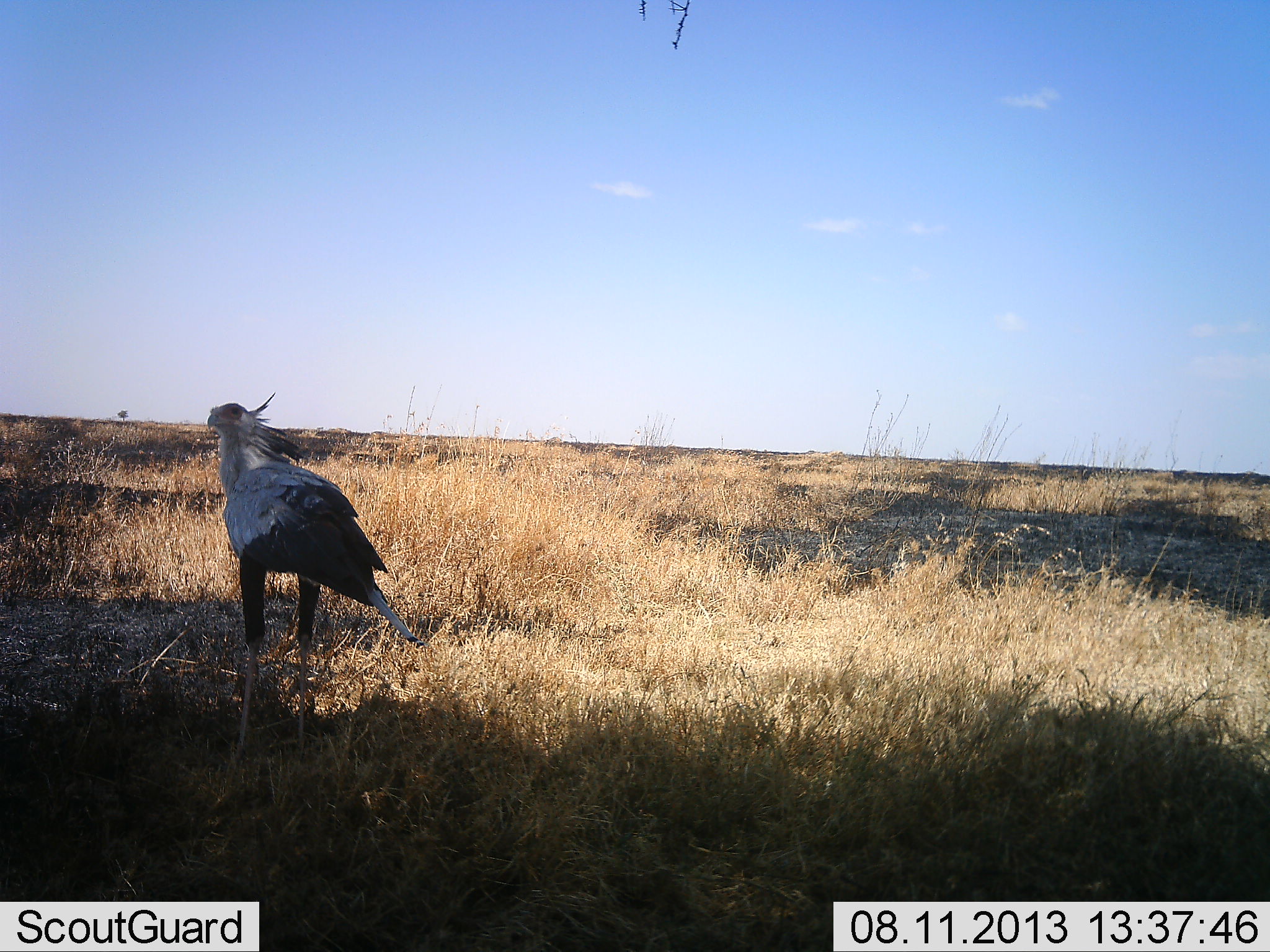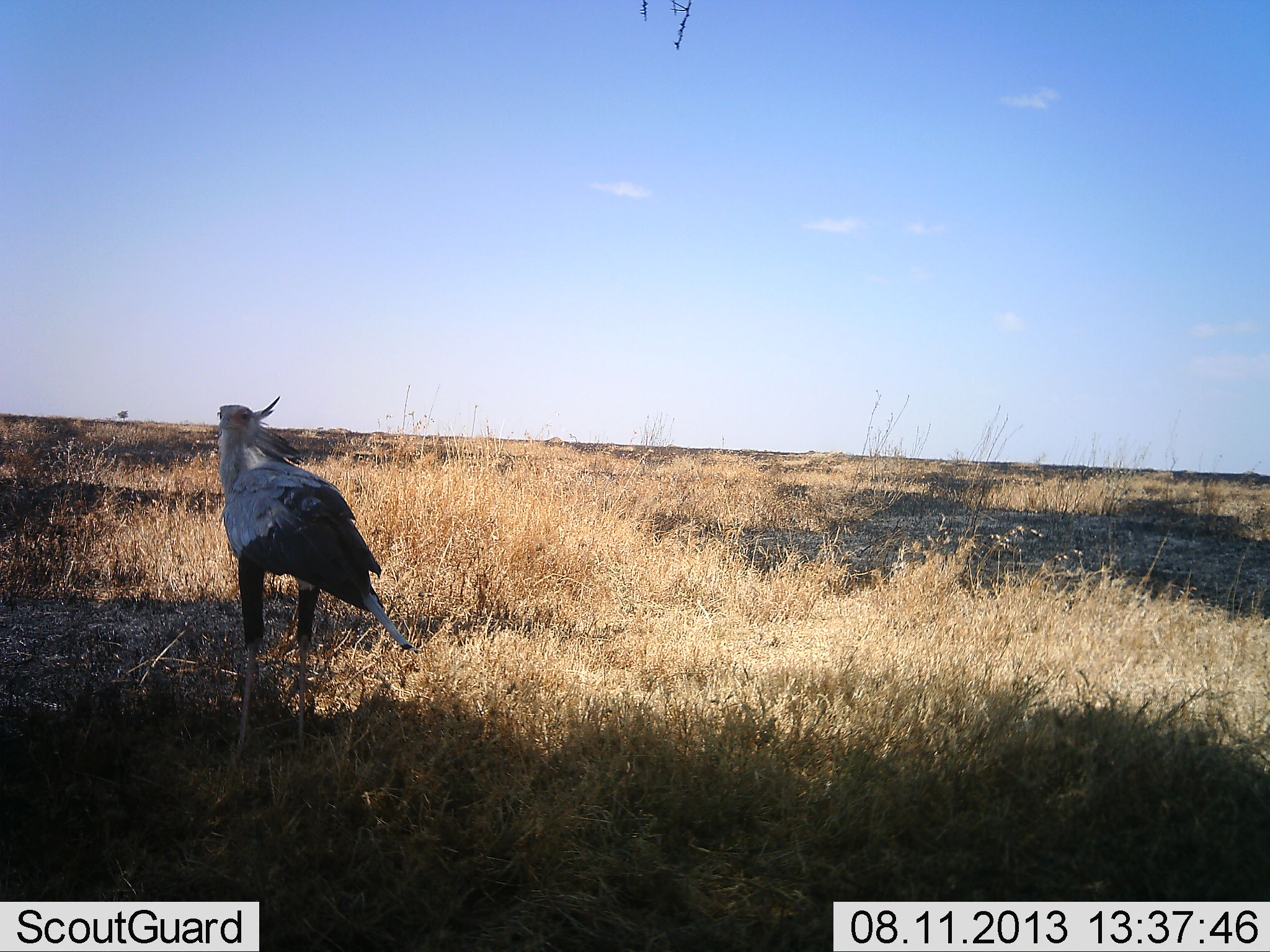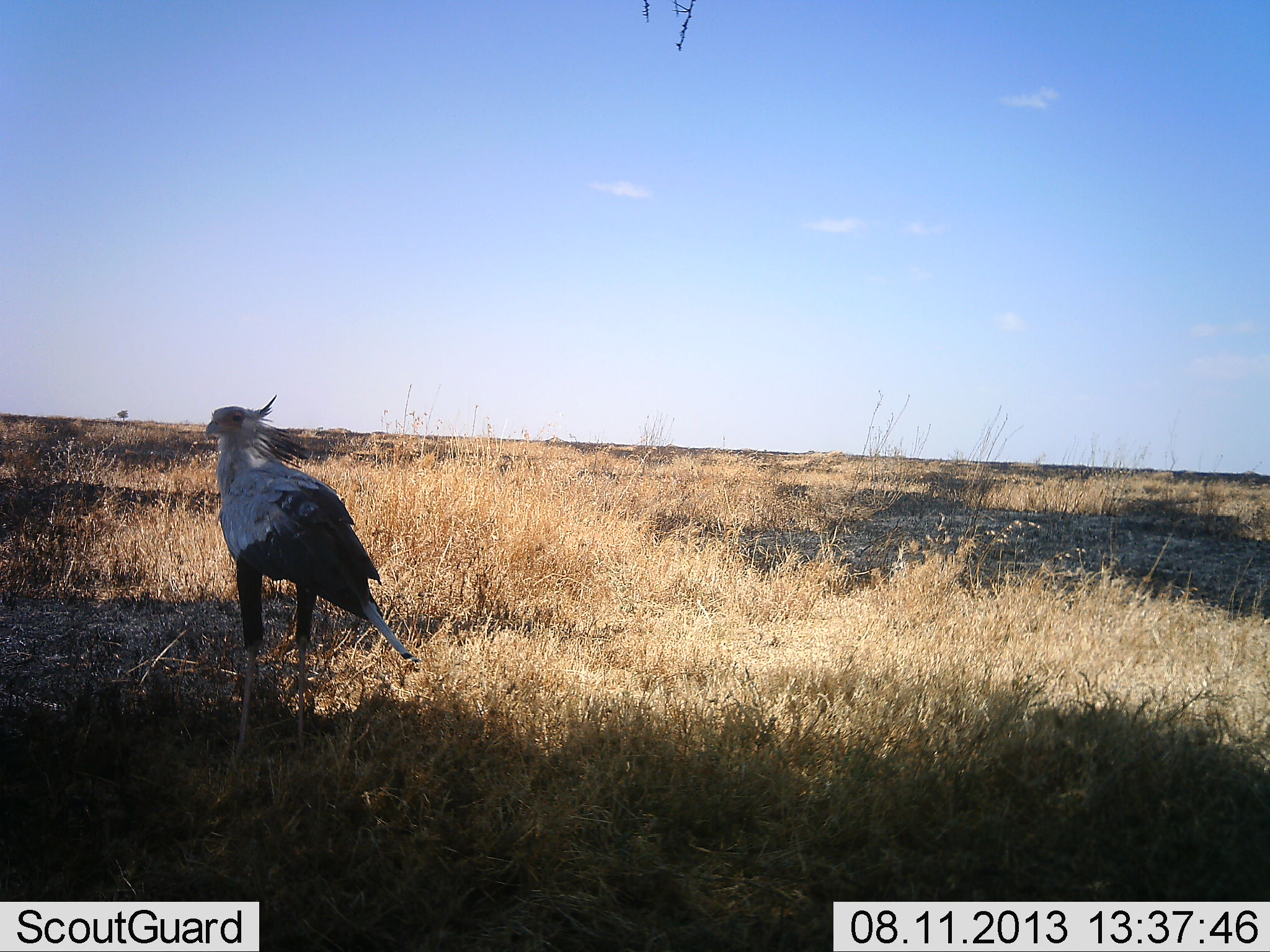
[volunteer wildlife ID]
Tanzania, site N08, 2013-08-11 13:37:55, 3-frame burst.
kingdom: Animalia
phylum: Chordata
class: Aves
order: Accipitriformes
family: Sagittariidae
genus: Sagittarius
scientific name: Sagittarius serpentarius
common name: secretary bird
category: secretarybird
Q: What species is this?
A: Secretarybird (secretary bird) (Sagittarius serpentarius).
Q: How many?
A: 1.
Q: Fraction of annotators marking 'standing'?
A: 96%.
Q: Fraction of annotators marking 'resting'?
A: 0%.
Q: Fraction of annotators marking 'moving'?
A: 4%.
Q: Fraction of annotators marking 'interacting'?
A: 0%.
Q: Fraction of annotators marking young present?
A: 0%.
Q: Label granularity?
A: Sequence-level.